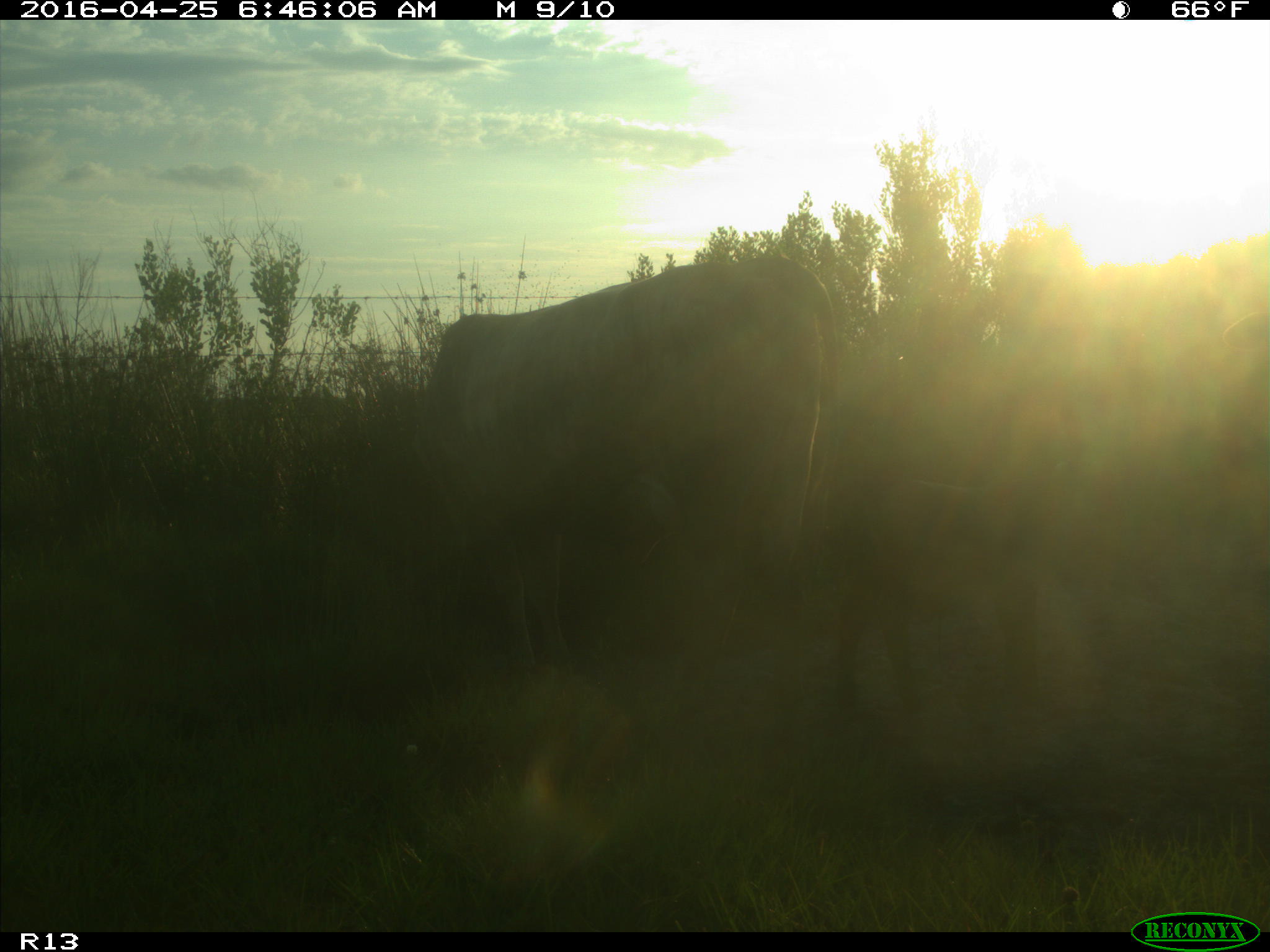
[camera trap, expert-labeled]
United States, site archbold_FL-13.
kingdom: Animalia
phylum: Chordata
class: Mammalia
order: Artiodactyla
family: Bovidae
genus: Bos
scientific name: Bos taurus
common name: domestic cow